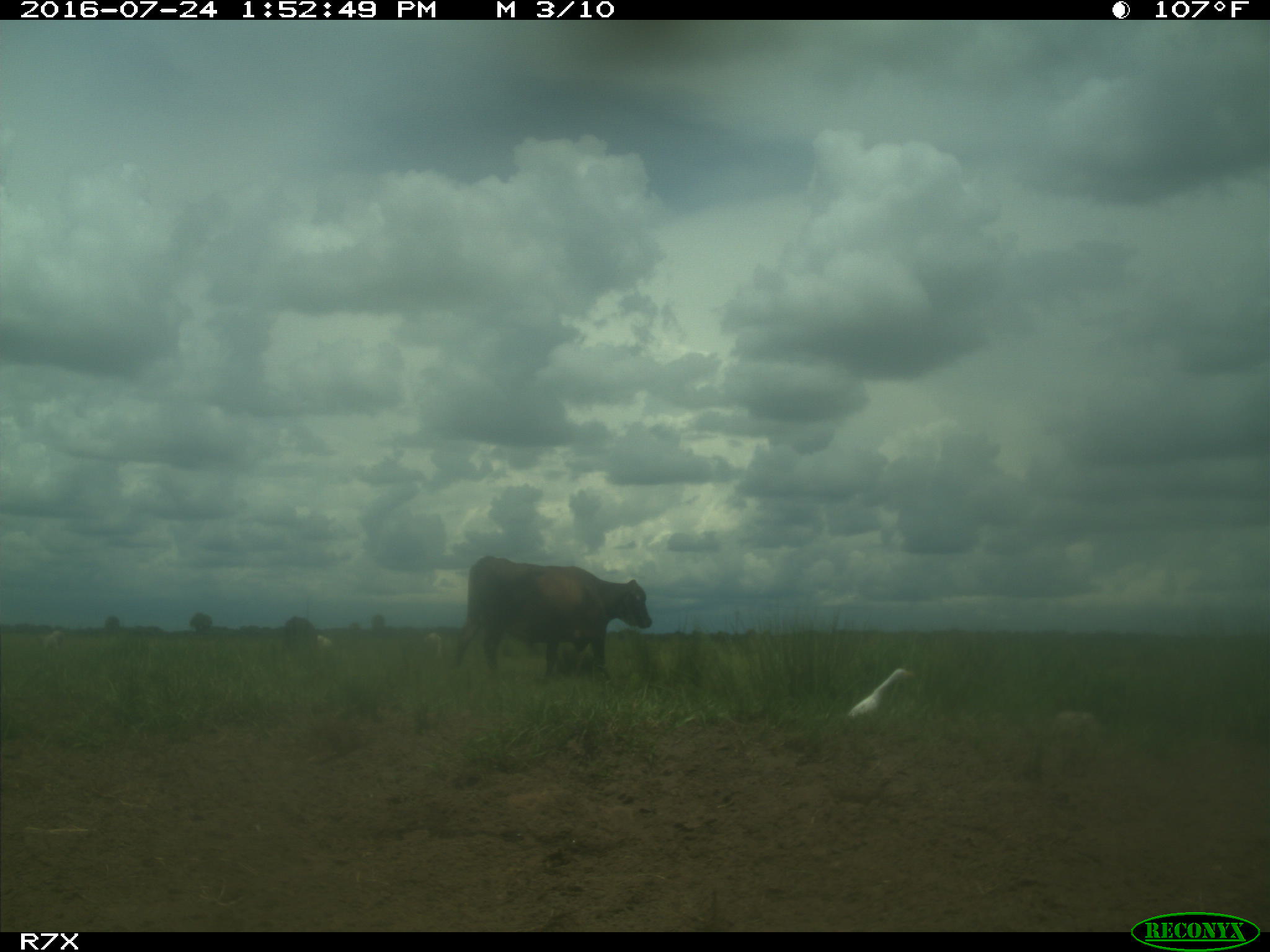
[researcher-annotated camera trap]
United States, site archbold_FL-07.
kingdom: Animalia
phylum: Chordata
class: Mammalia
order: Artiodactyla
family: Bovidae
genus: Bos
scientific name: Bos taurus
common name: domestic cow